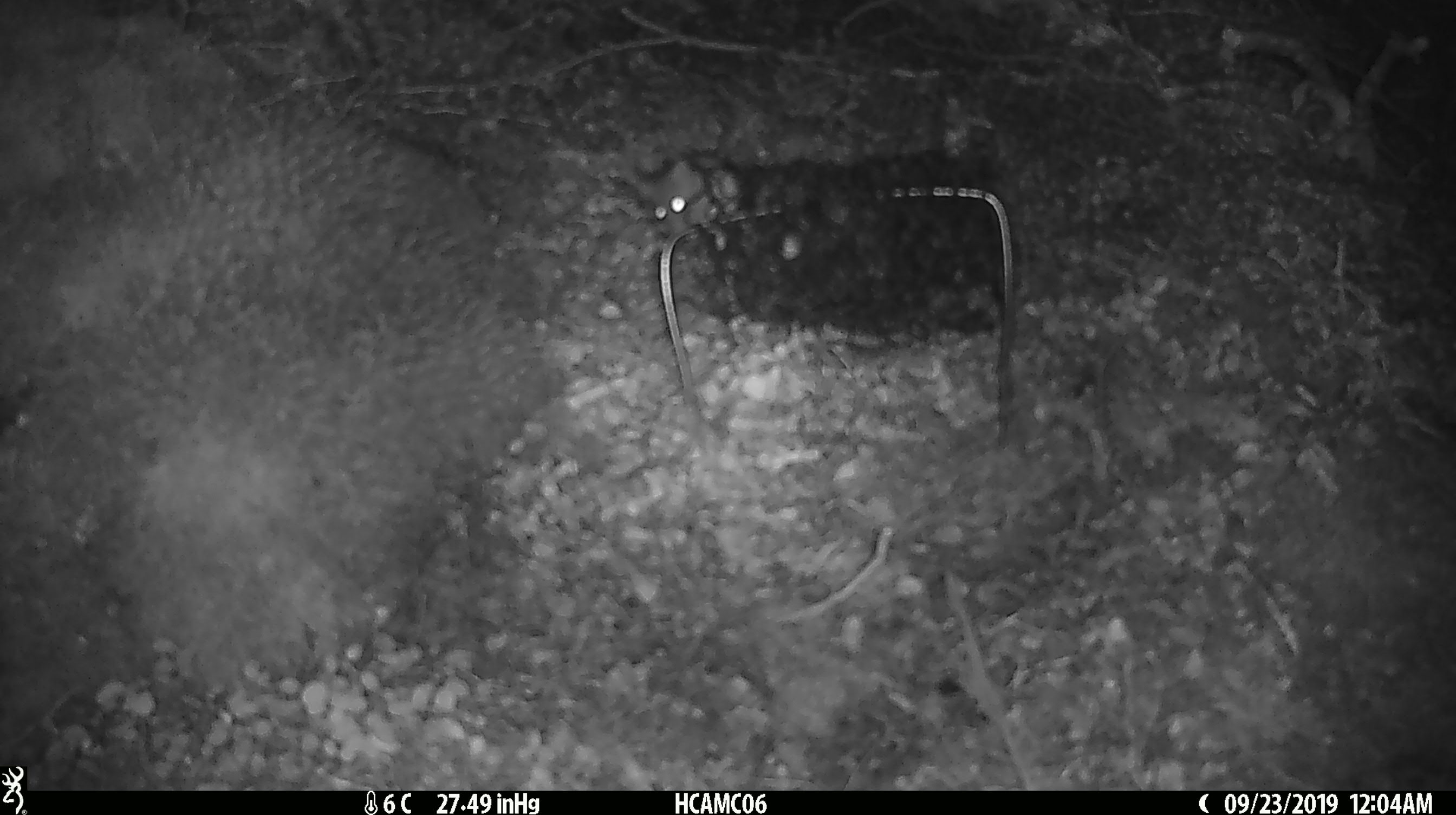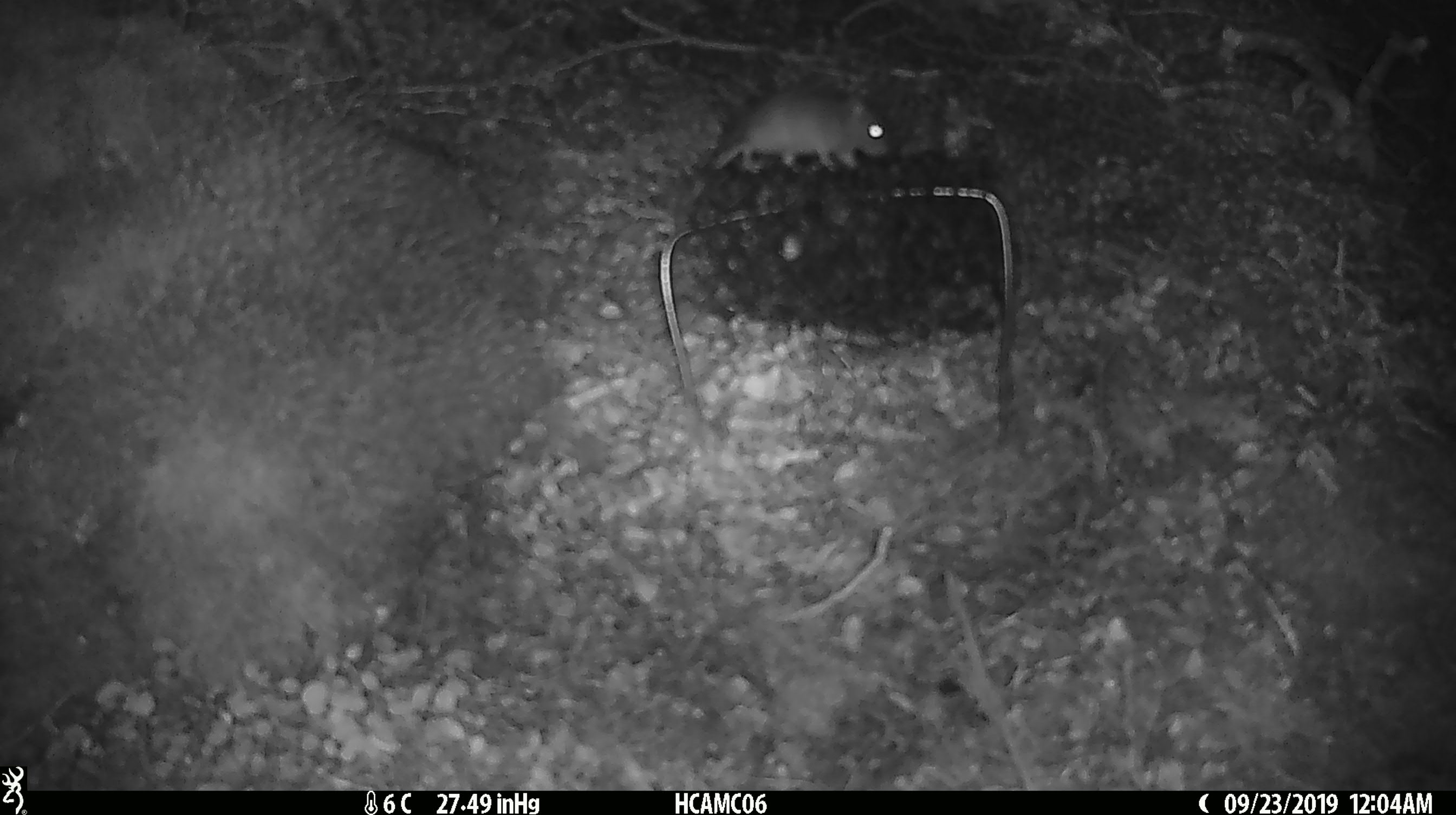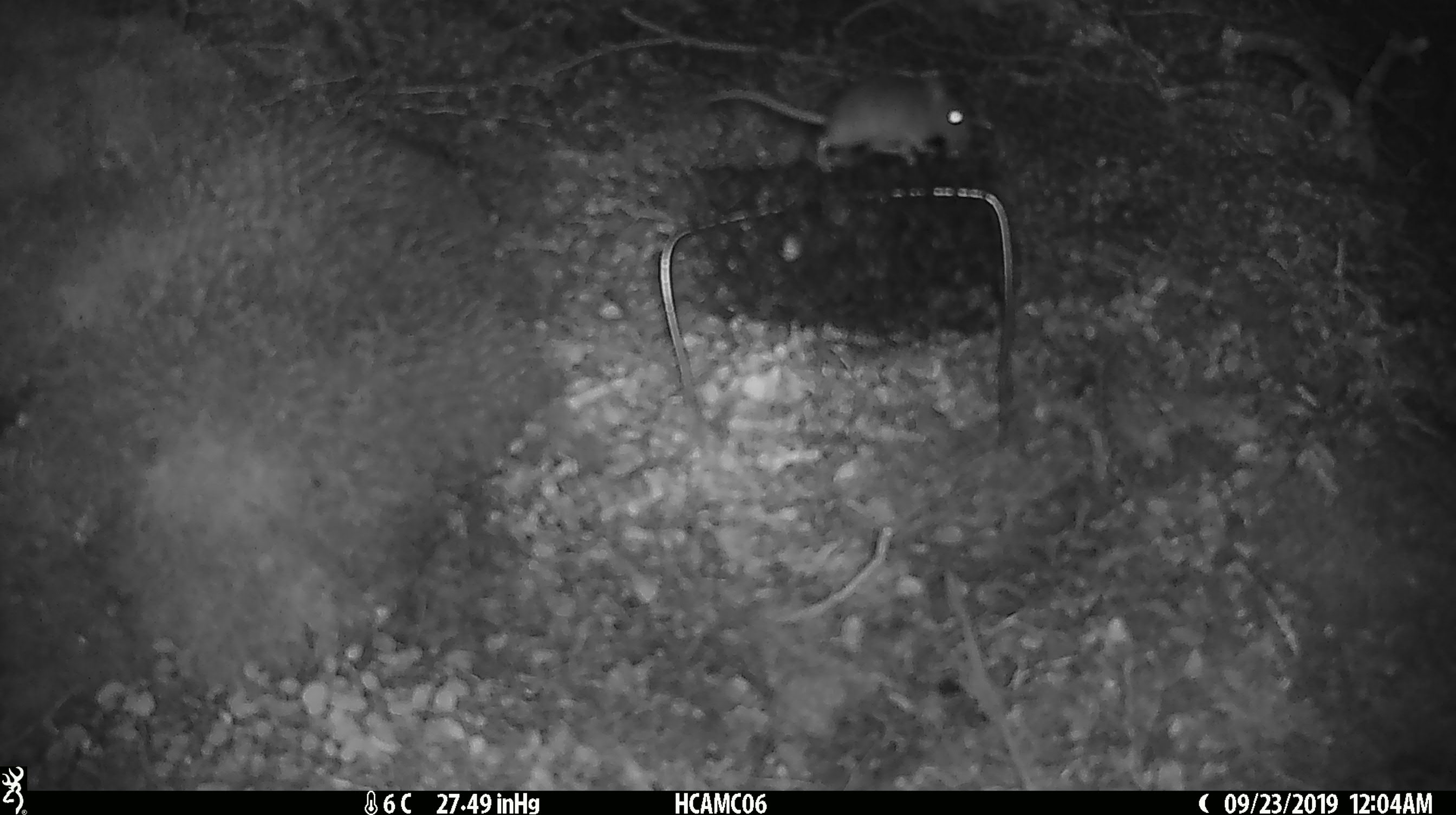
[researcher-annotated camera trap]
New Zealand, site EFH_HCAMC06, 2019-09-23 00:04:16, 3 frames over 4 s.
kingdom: Animalia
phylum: Chordata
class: Mammalia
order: Rodentia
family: Muridae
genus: Mus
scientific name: Mus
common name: mouse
Mouse (Mus).